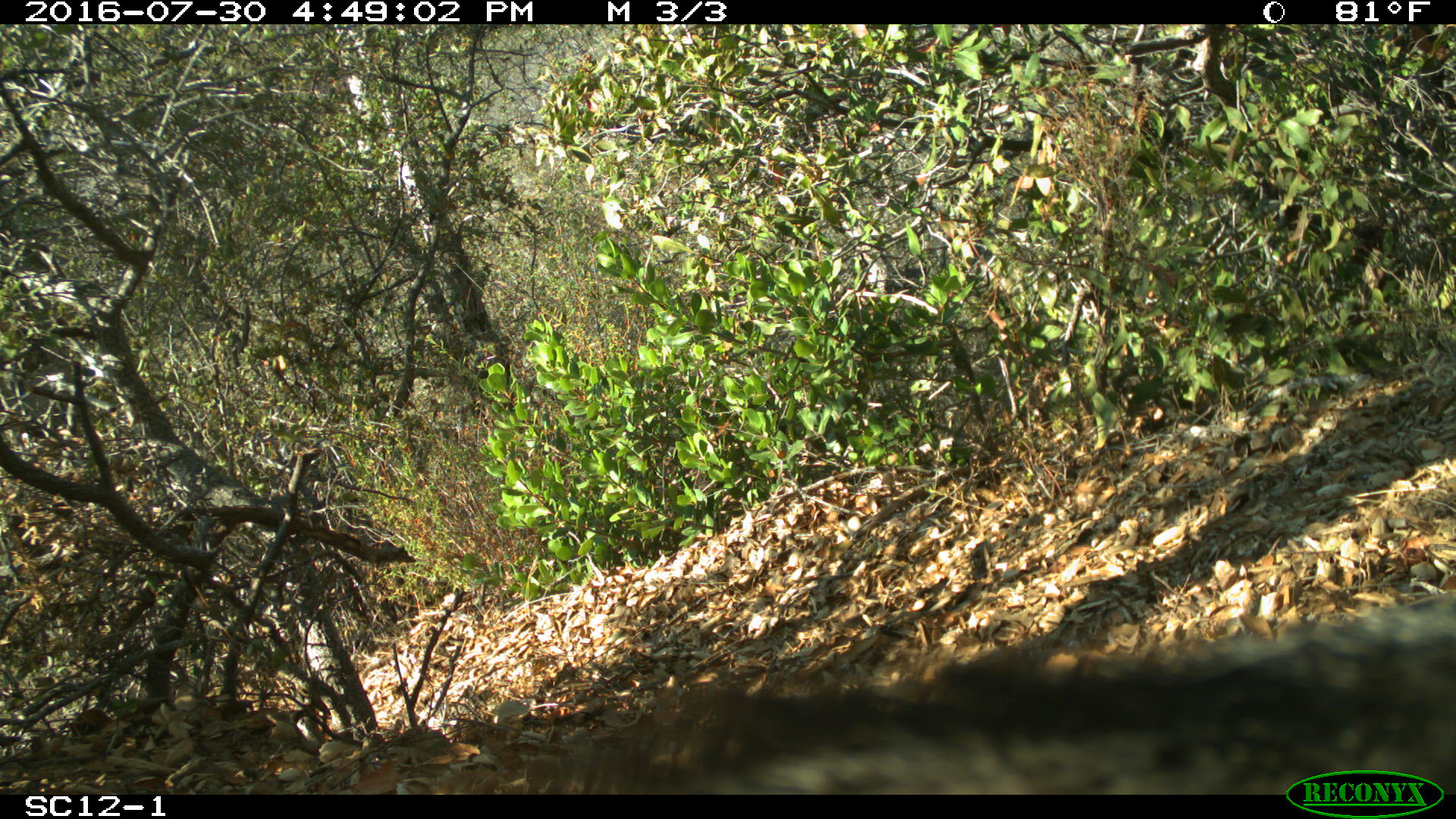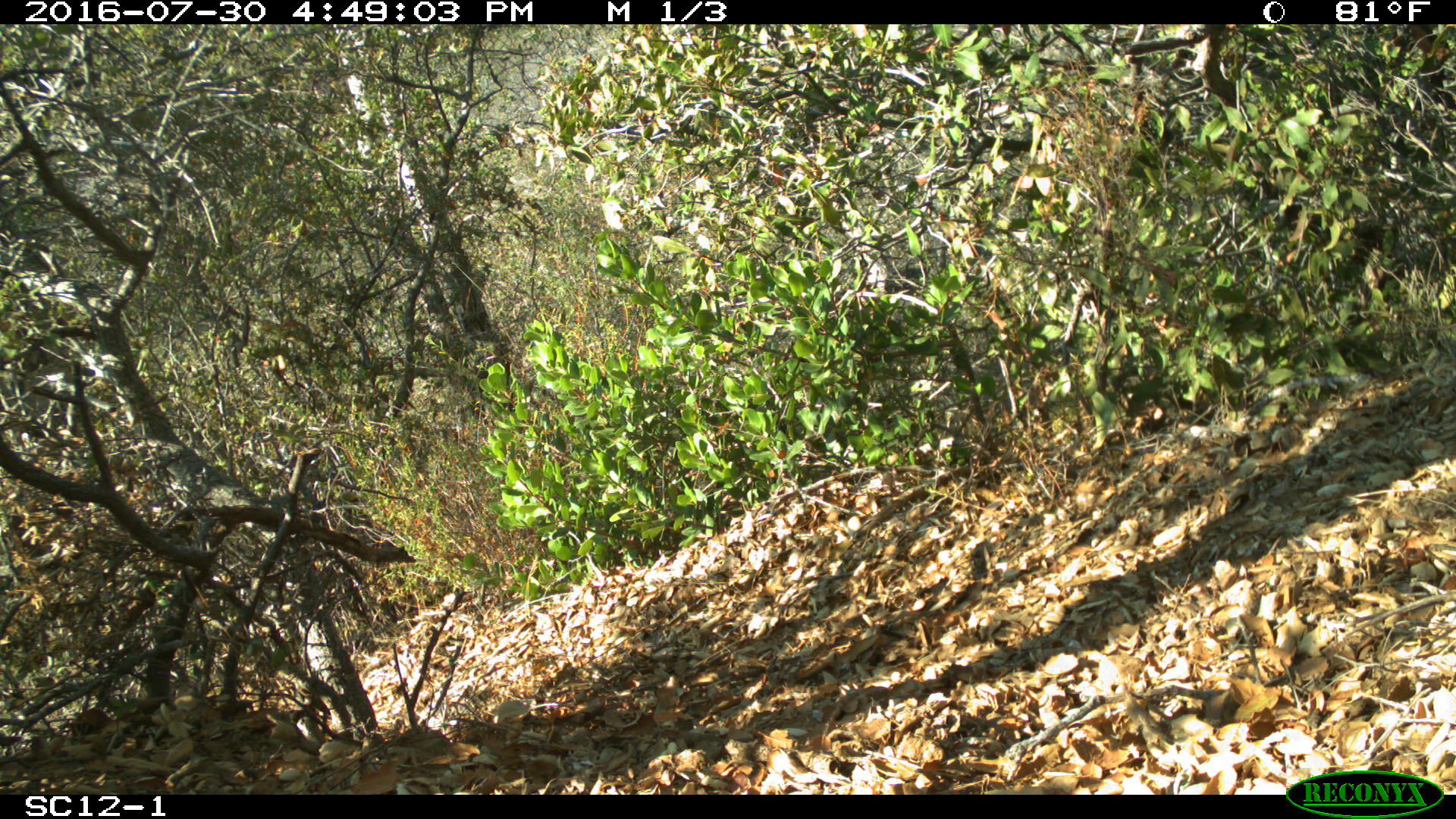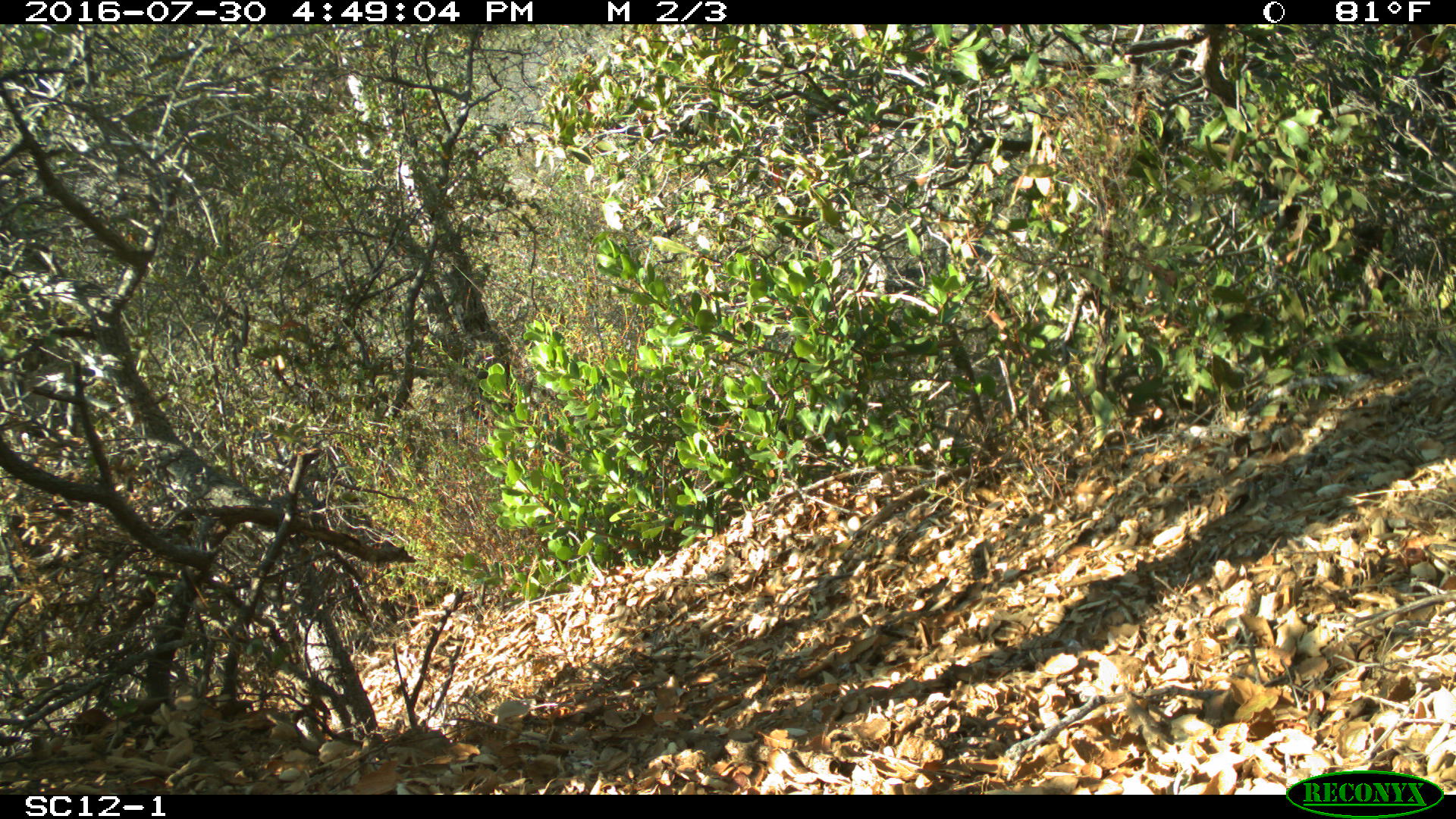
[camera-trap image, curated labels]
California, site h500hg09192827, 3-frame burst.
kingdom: Animalia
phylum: Chordata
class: Mammalia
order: Carnivora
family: Canidae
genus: Urocyon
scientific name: Urocyon littoralis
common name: island fox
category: fox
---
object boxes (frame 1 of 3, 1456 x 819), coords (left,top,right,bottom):
fox: (595,592,1455,794)